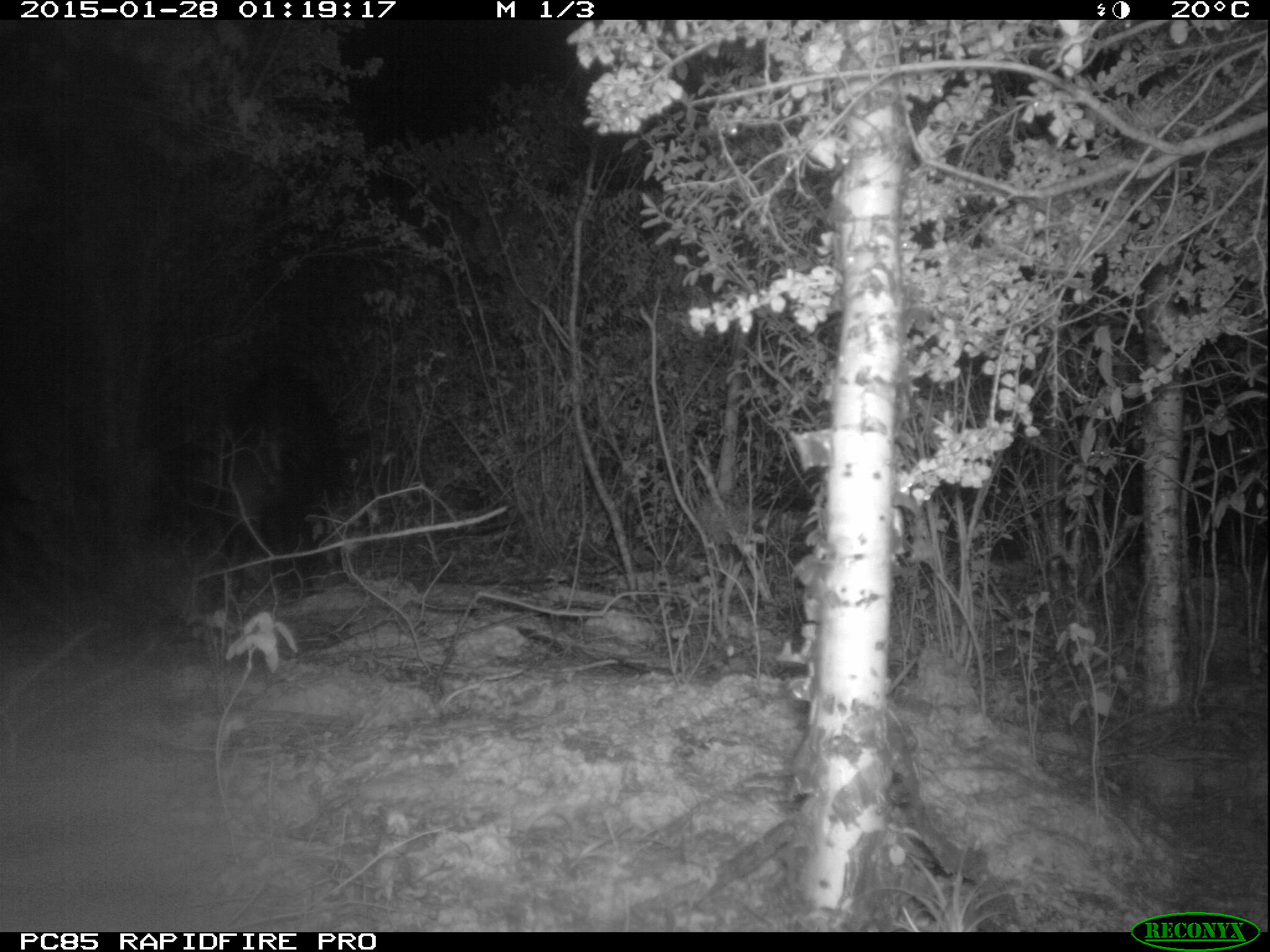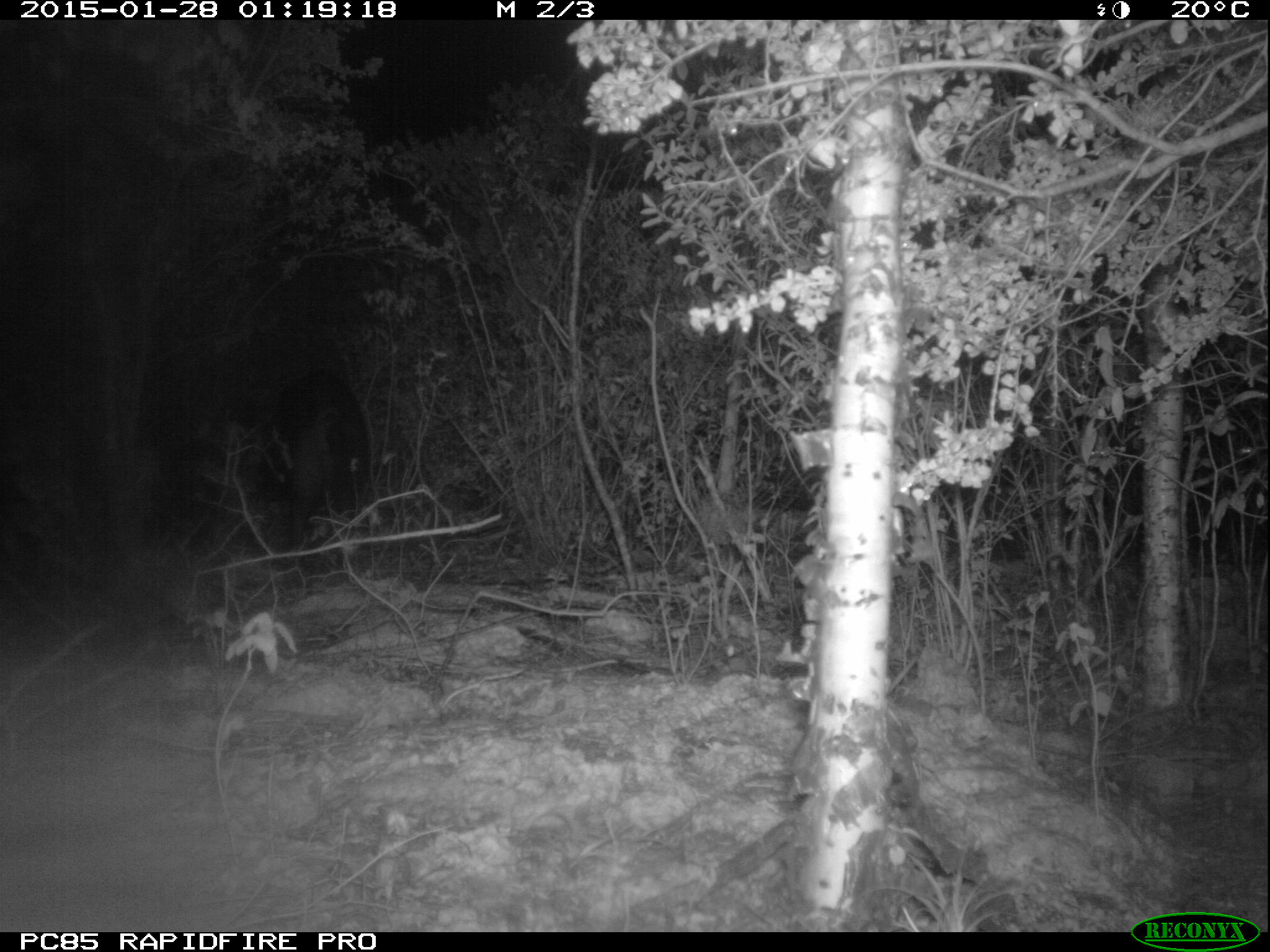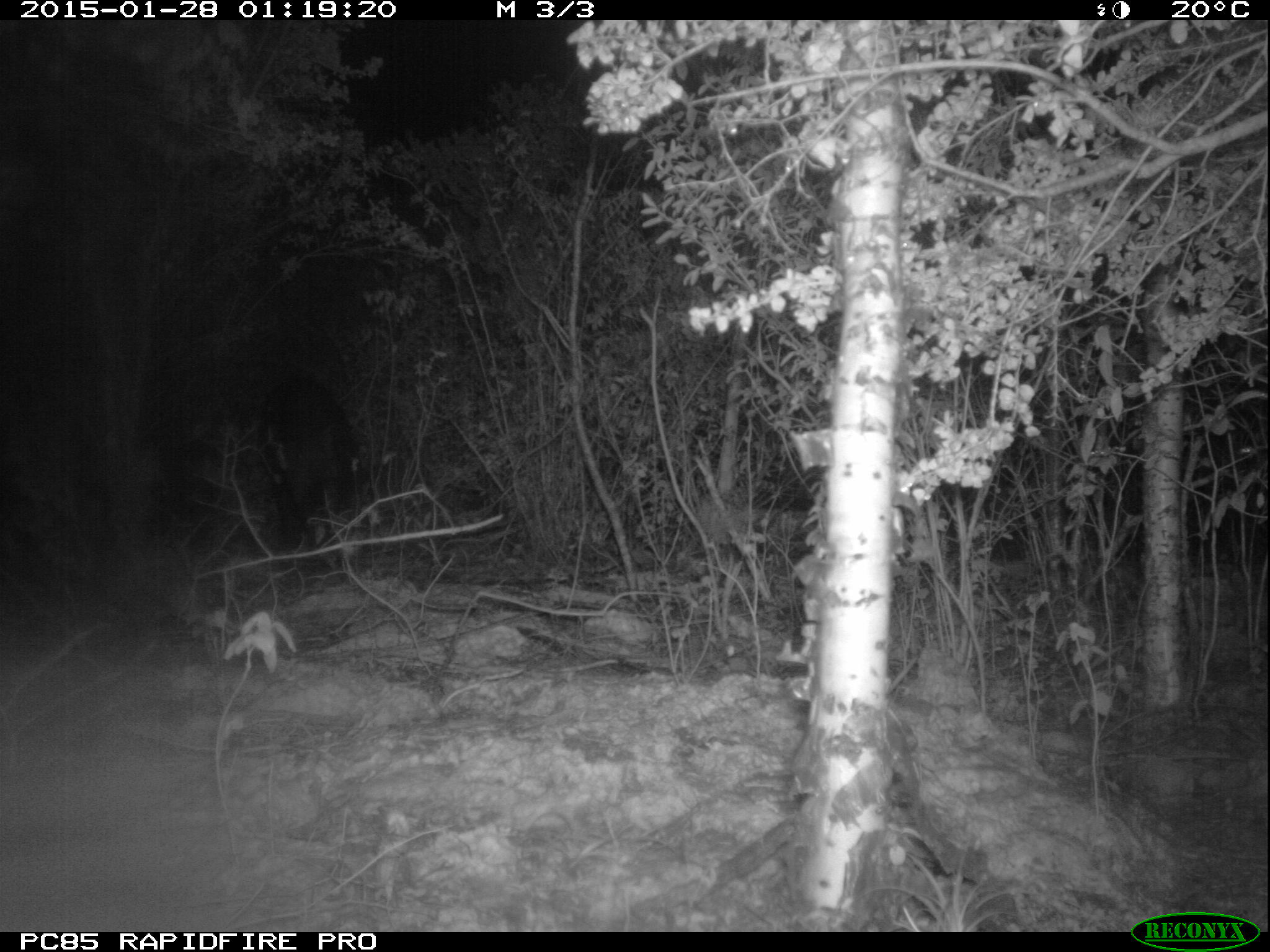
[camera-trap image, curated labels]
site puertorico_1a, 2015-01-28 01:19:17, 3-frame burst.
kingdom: Animalia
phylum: Chordata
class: Mammalia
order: Artiodactyla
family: Suidae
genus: Sus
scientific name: Sus scrofa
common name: pig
Pig (Sus scrofa).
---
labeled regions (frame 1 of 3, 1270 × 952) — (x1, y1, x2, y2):
pig: (211, 369, 384, 593)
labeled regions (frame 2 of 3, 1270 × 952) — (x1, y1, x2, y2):
pig: (251, 367, 371, 538)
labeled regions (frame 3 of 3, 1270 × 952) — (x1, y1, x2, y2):
pig: (256, 372, 365, 548)